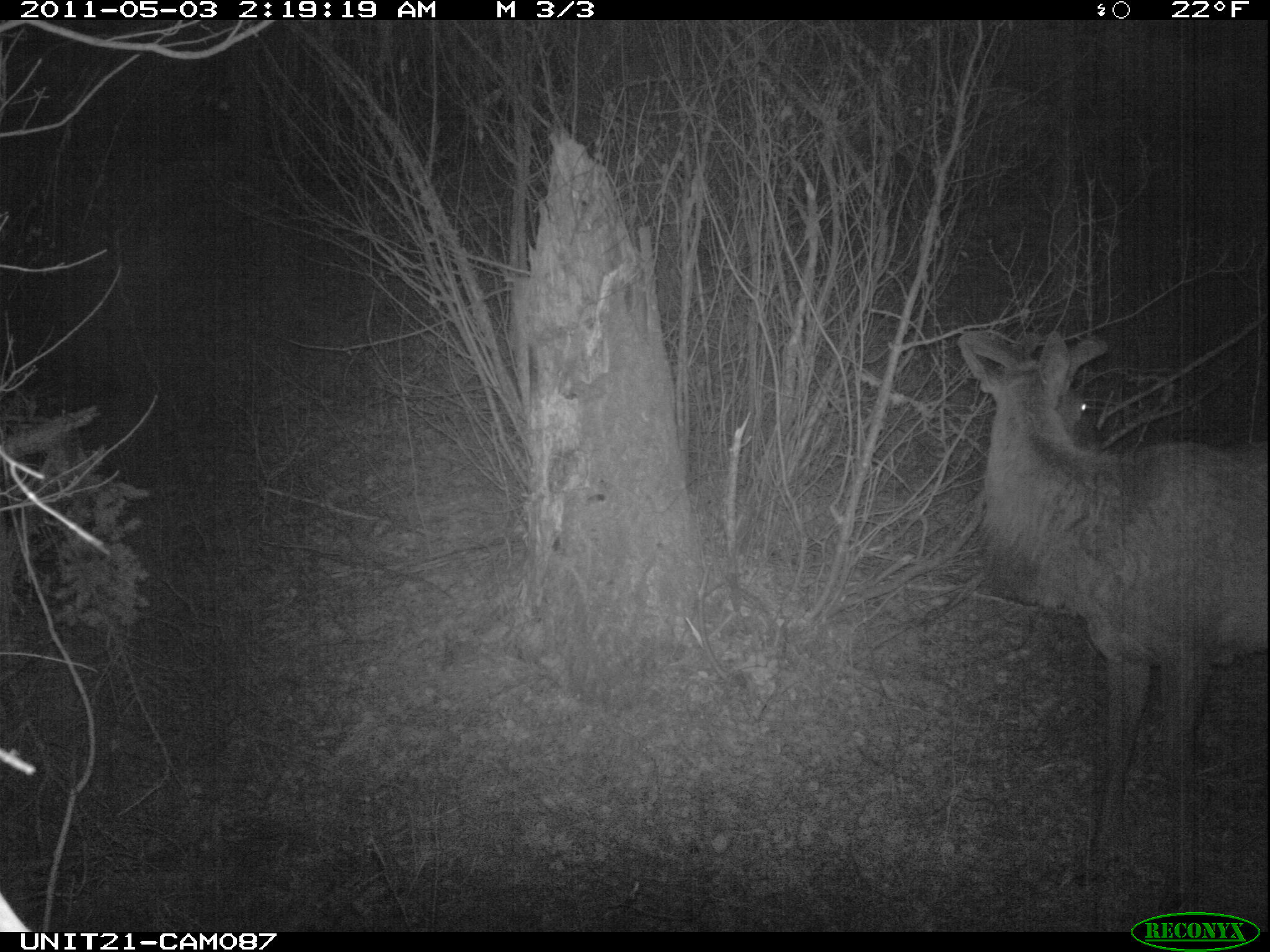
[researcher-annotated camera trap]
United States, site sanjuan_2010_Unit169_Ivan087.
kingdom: Animalia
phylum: Chordata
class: Mammalia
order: Artiodactyla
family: Cervidae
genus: Cervus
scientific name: Cervus elaphus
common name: red deer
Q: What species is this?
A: Cervus elaphus (red deer).